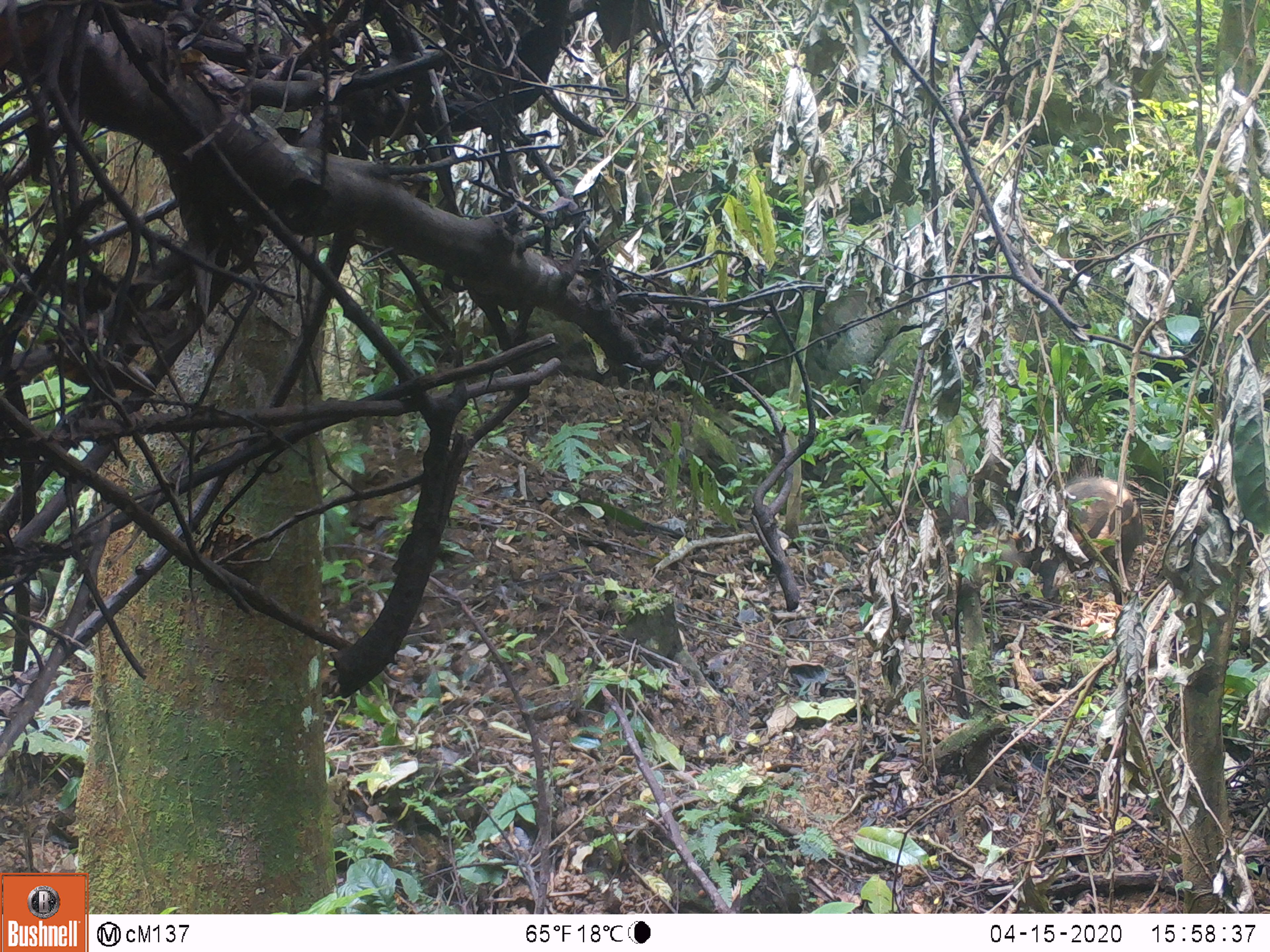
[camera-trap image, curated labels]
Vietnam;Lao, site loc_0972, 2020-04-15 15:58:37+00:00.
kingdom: Animalia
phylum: Chordata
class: Mammalia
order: Artiodactyla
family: Suidae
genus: Sus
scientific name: Sus scrofa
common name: eurasian wild pig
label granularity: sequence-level